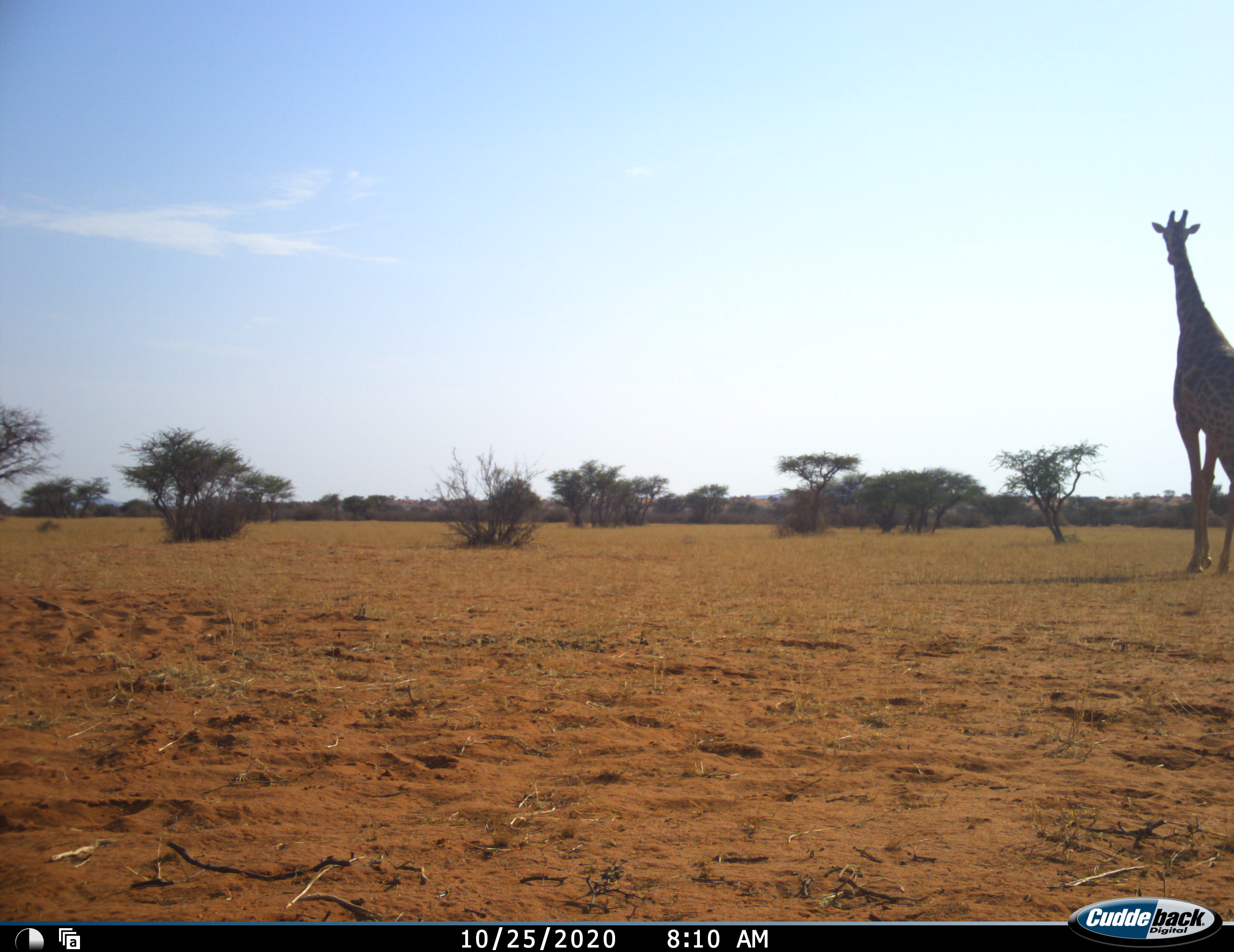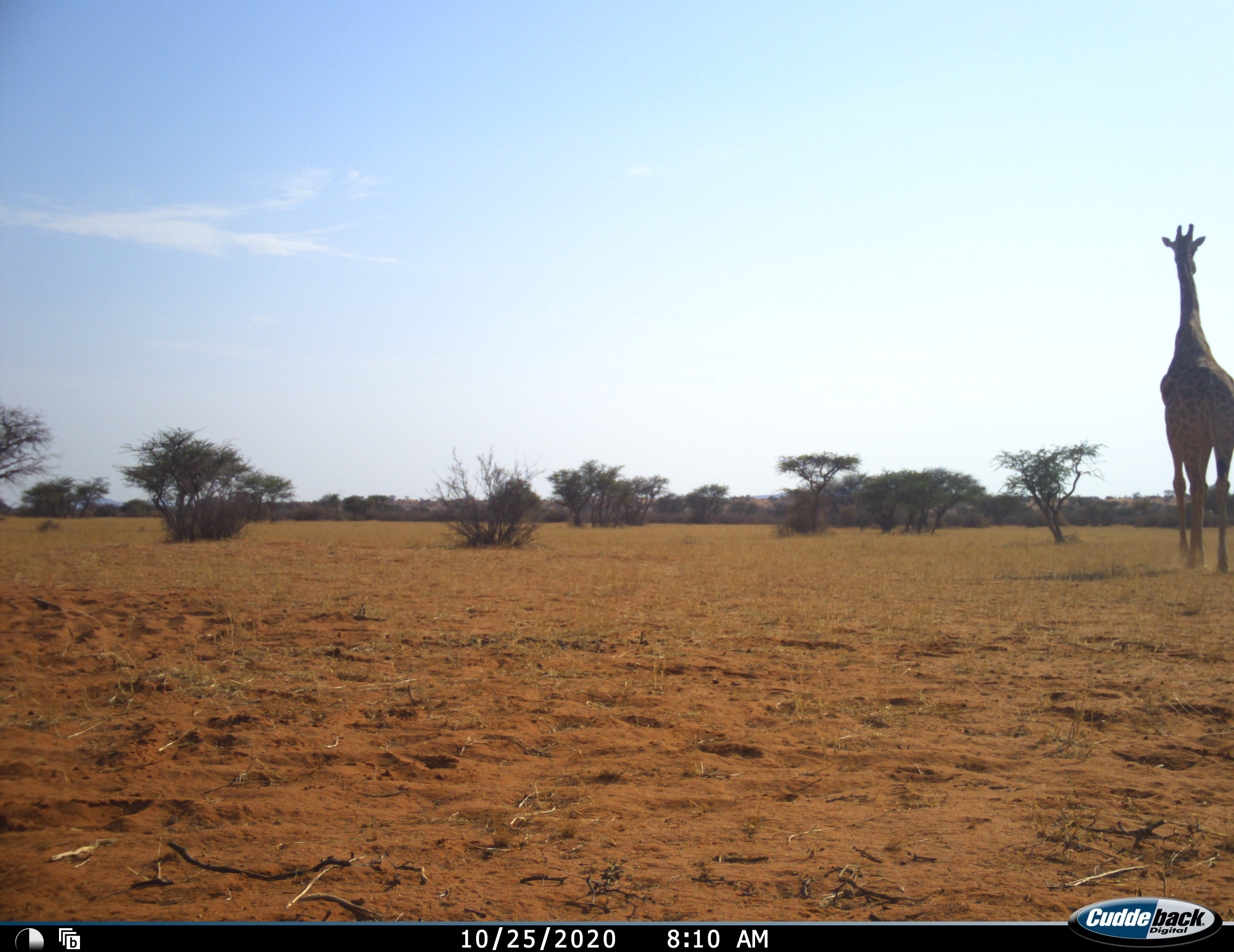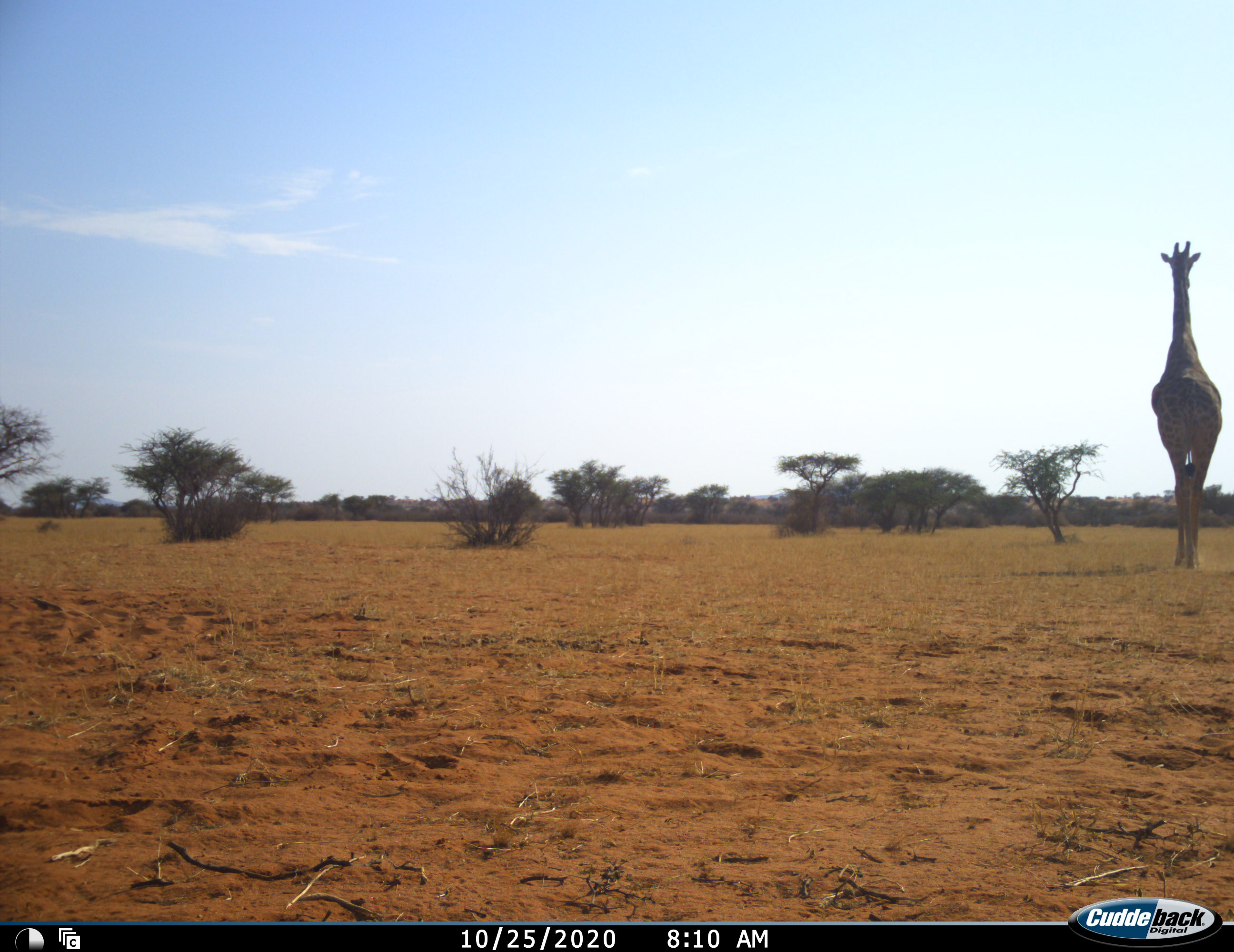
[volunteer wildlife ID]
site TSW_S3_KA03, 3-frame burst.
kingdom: Animalia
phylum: Chordata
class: Mammalia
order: Artiodactyla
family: Giraffidae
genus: Giraffa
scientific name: Giraffa camelopardalis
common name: giraffe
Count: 1.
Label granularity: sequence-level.